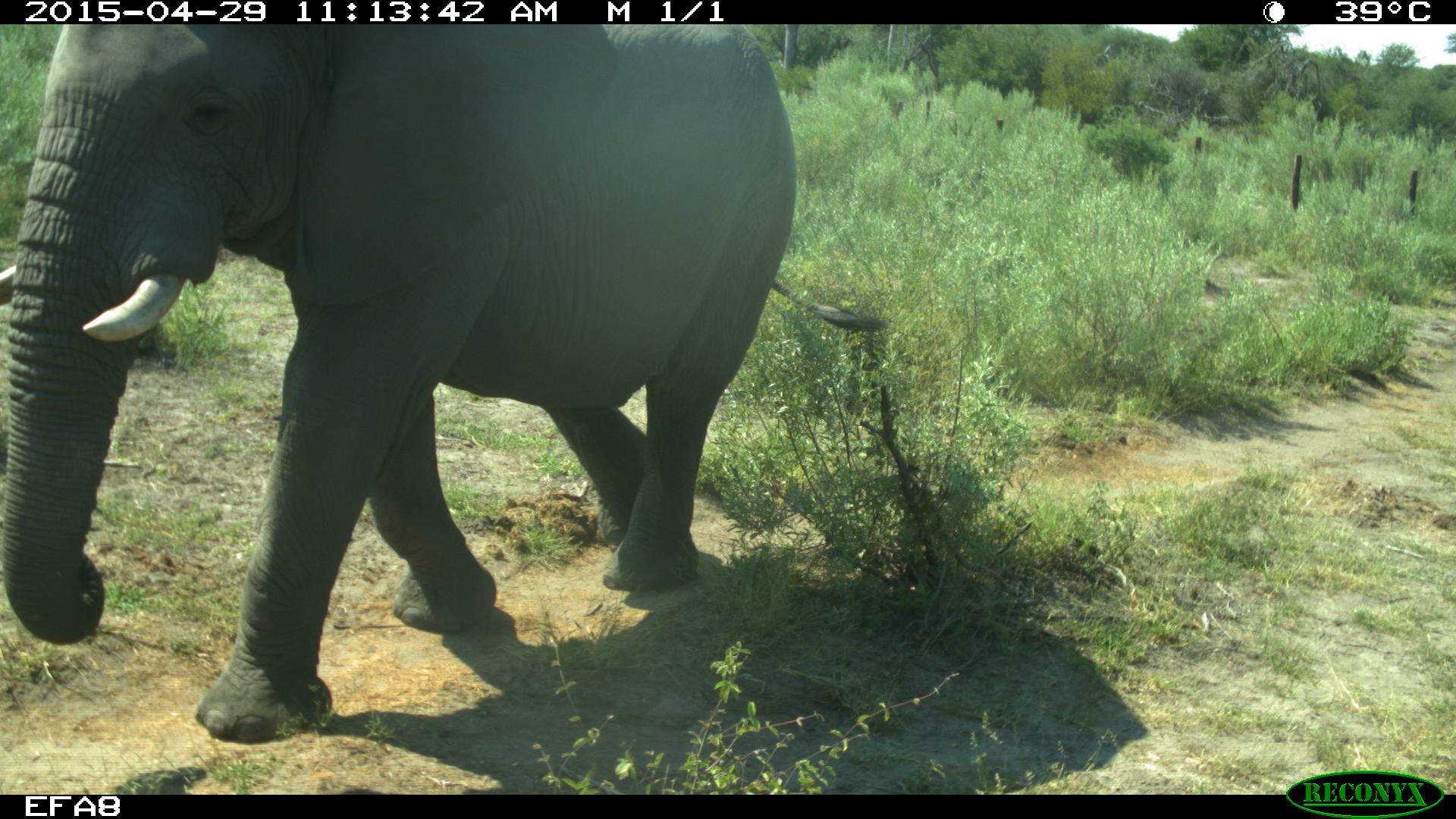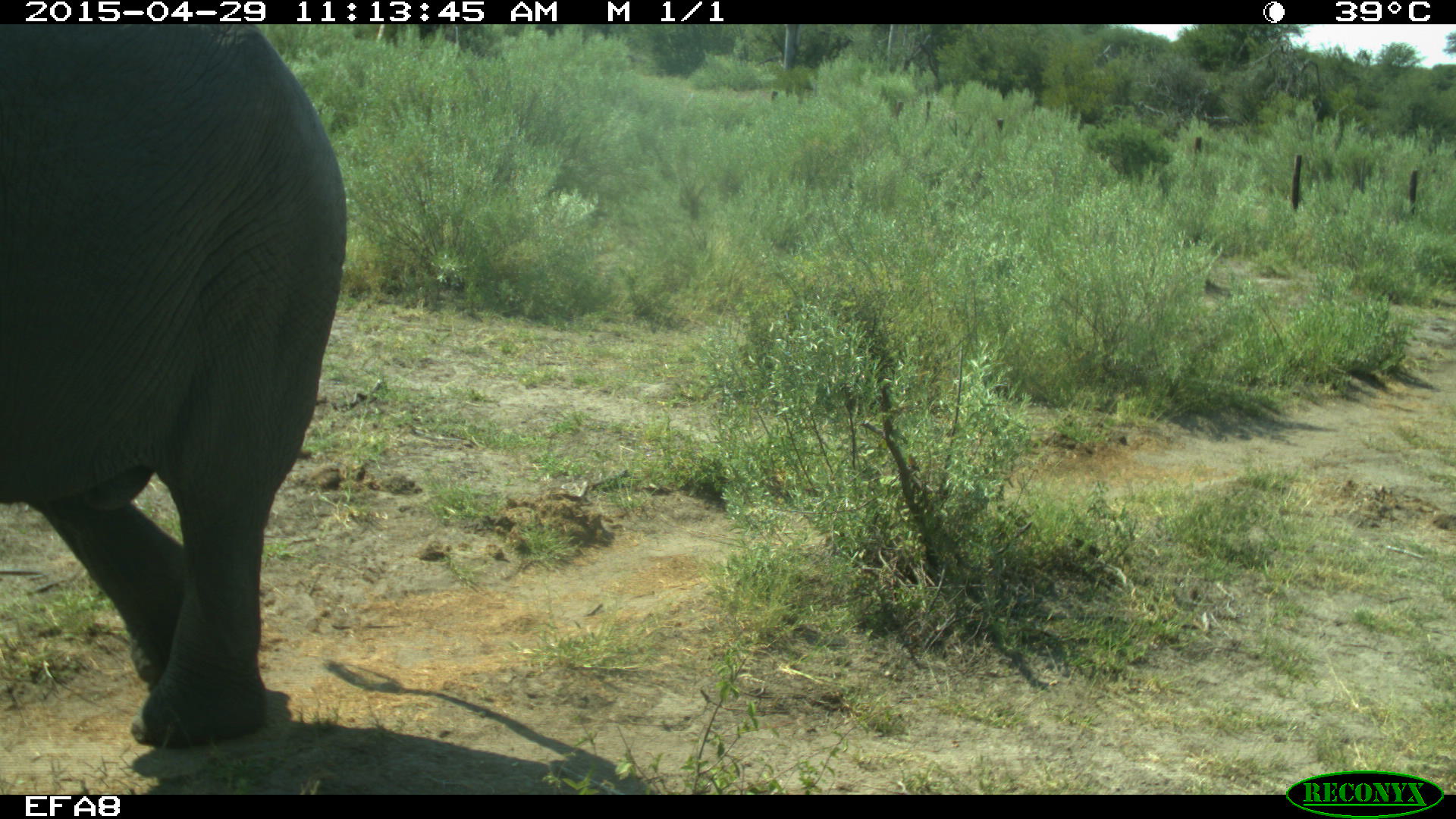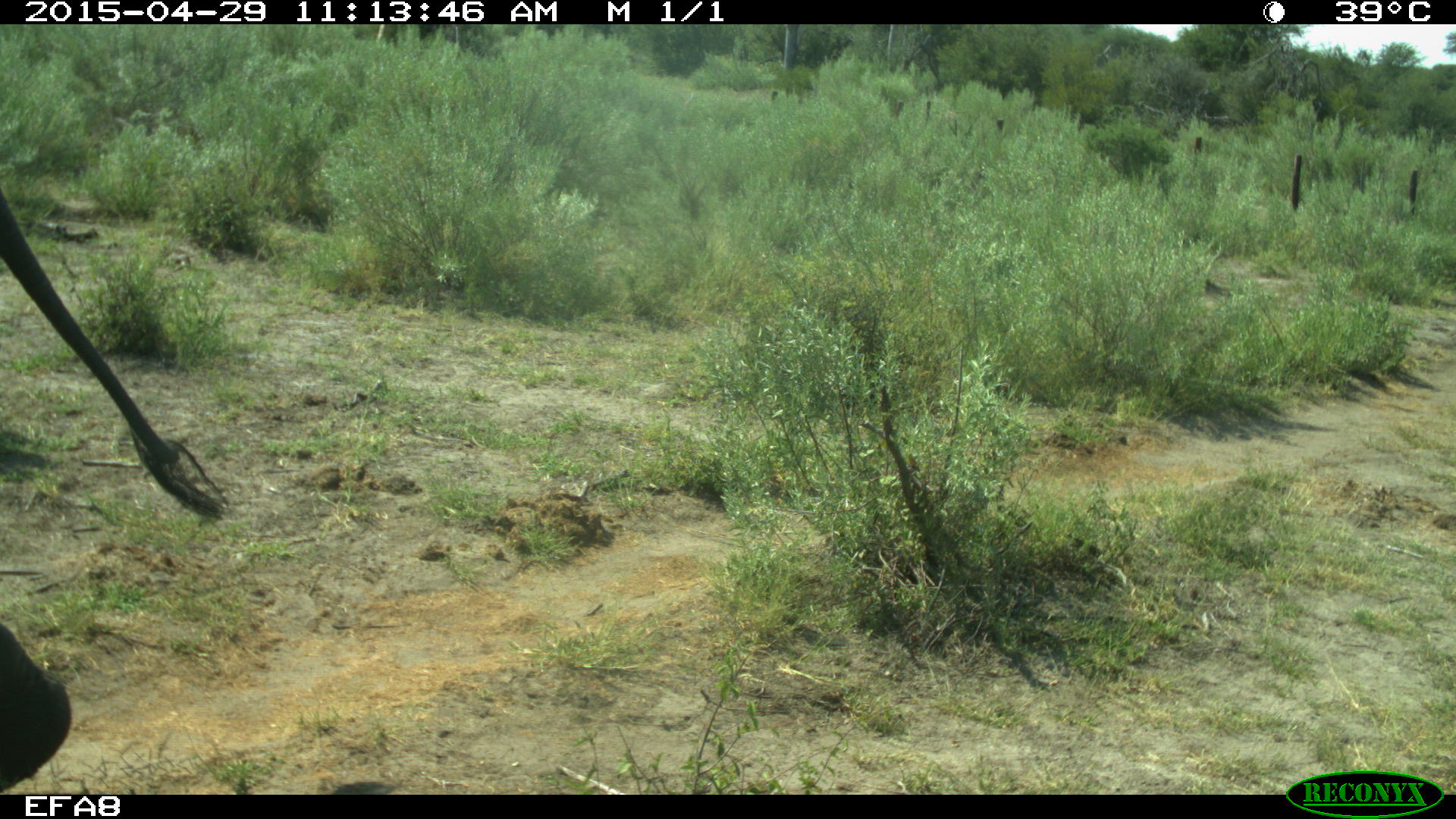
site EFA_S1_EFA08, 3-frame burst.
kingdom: Animalia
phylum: Chordata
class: Mammalia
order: Proboscidea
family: Elephantidae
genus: Loxodonta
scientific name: Loxodonta africana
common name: african bush elephant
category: elephant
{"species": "elephant (african bush elephant) (Loxodonta africana)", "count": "1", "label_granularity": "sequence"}